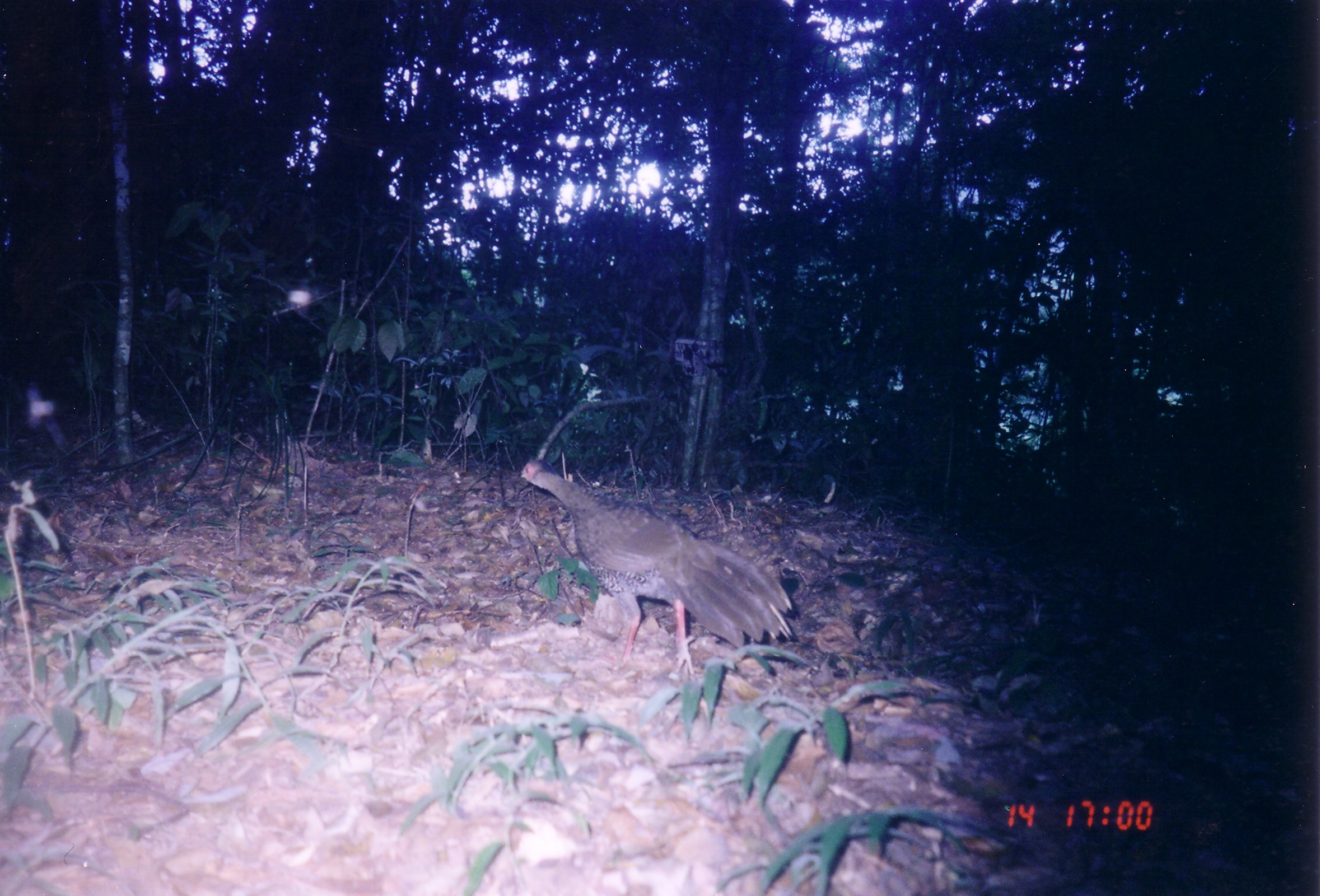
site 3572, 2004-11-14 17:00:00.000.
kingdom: Animalia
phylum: Chordata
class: Aves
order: Galliformes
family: Phasianidae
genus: Lophura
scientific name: Lophura nycthemera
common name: silver pheasant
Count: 1.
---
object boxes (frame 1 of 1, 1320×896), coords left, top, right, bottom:
lophura nycthemera: 520, 458, 793, 676